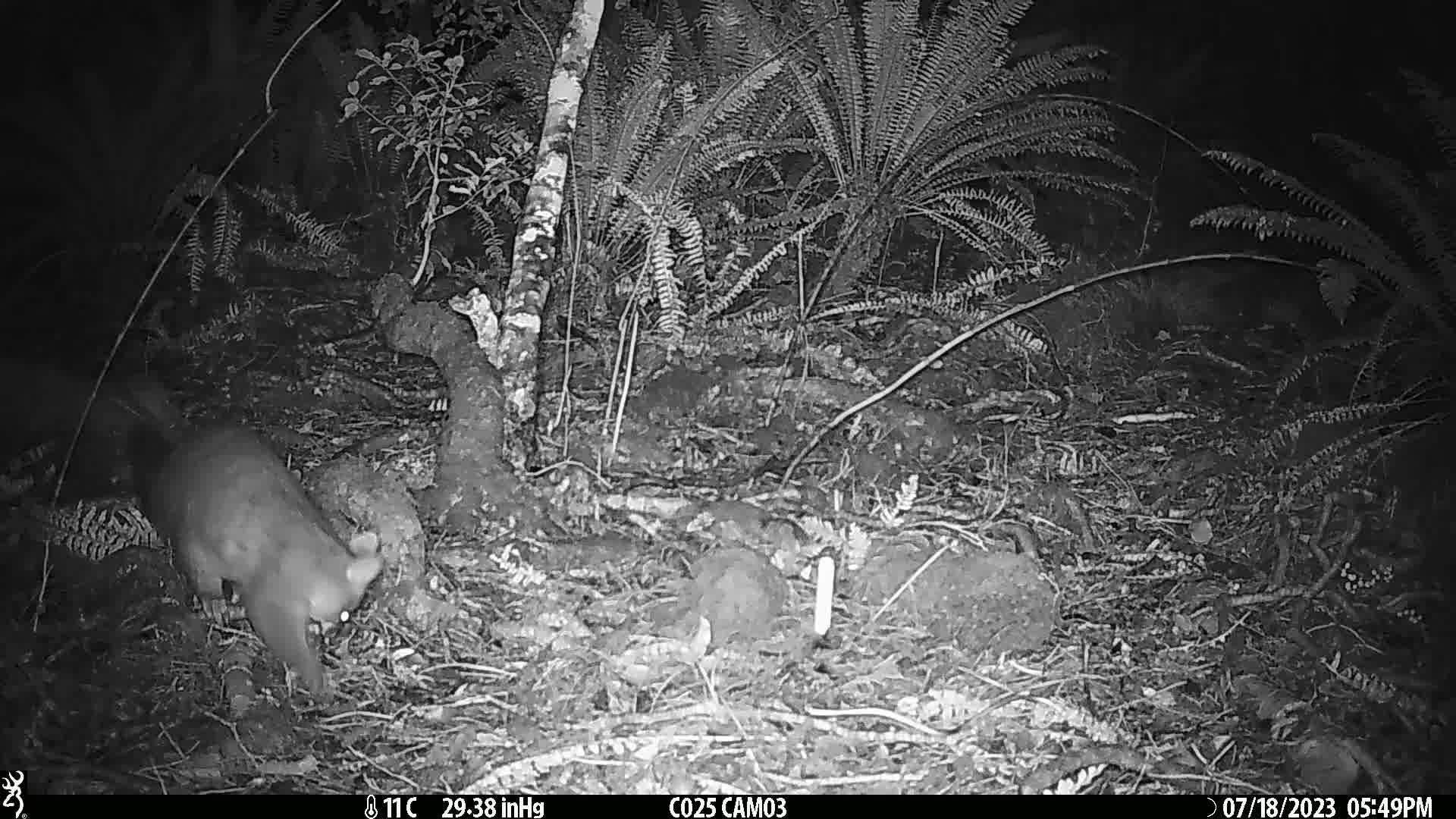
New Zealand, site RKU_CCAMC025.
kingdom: Animalia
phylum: Chordata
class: Mammalia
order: Diprotodontia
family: Phalangeridae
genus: Trichosurus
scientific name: Trichosurus vulpecula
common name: common brushtail possum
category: possum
Possum (common brushtail possum) (Trichosurus vulpecula).